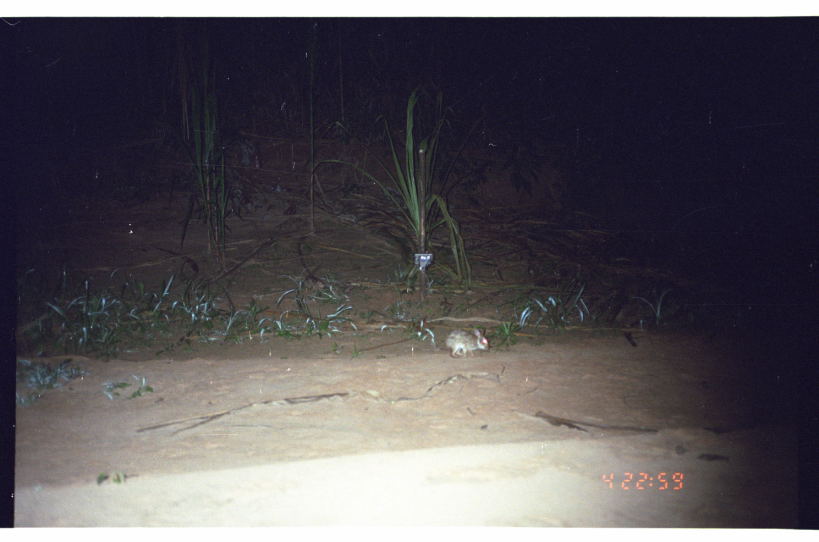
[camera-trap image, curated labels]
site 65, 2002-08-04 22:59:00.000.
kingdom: Animalia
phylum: Chordata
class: Mammalia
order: Lagomorpha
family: Leporidae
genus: Sylvilagus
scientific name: Sylvilagus brasiliensis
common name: tapeti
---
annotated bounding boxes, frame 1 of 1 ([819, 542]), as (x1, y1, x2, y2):
sylvilagus brasiliensis: (445, 326, 490, 359)